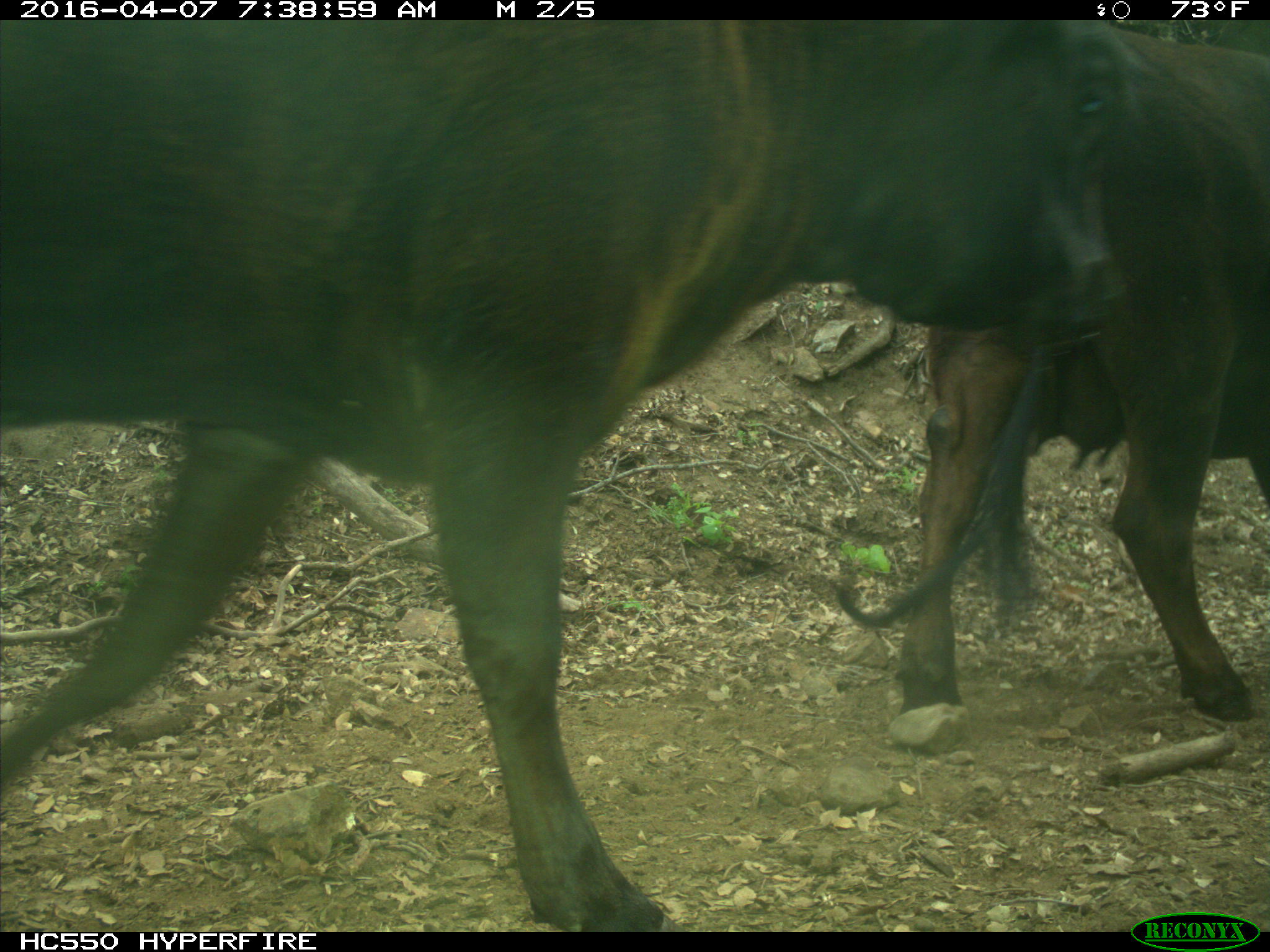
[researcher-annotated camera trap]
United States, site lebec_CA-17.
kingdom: Animalia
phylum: Chordata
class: Mammalia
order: Artiodactyla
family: Bovidae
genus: Bos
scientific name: Bos taurus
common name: domestic cow